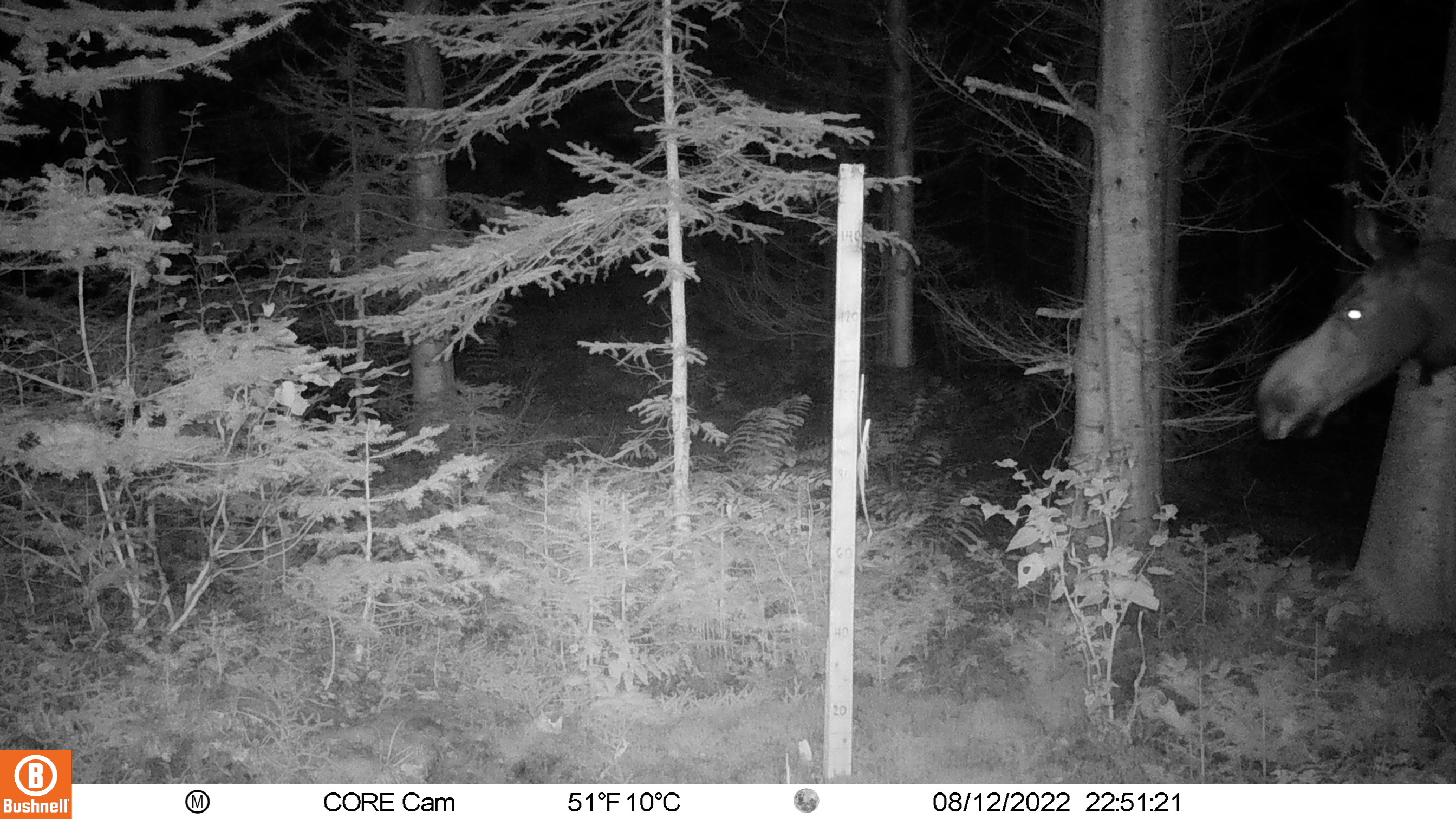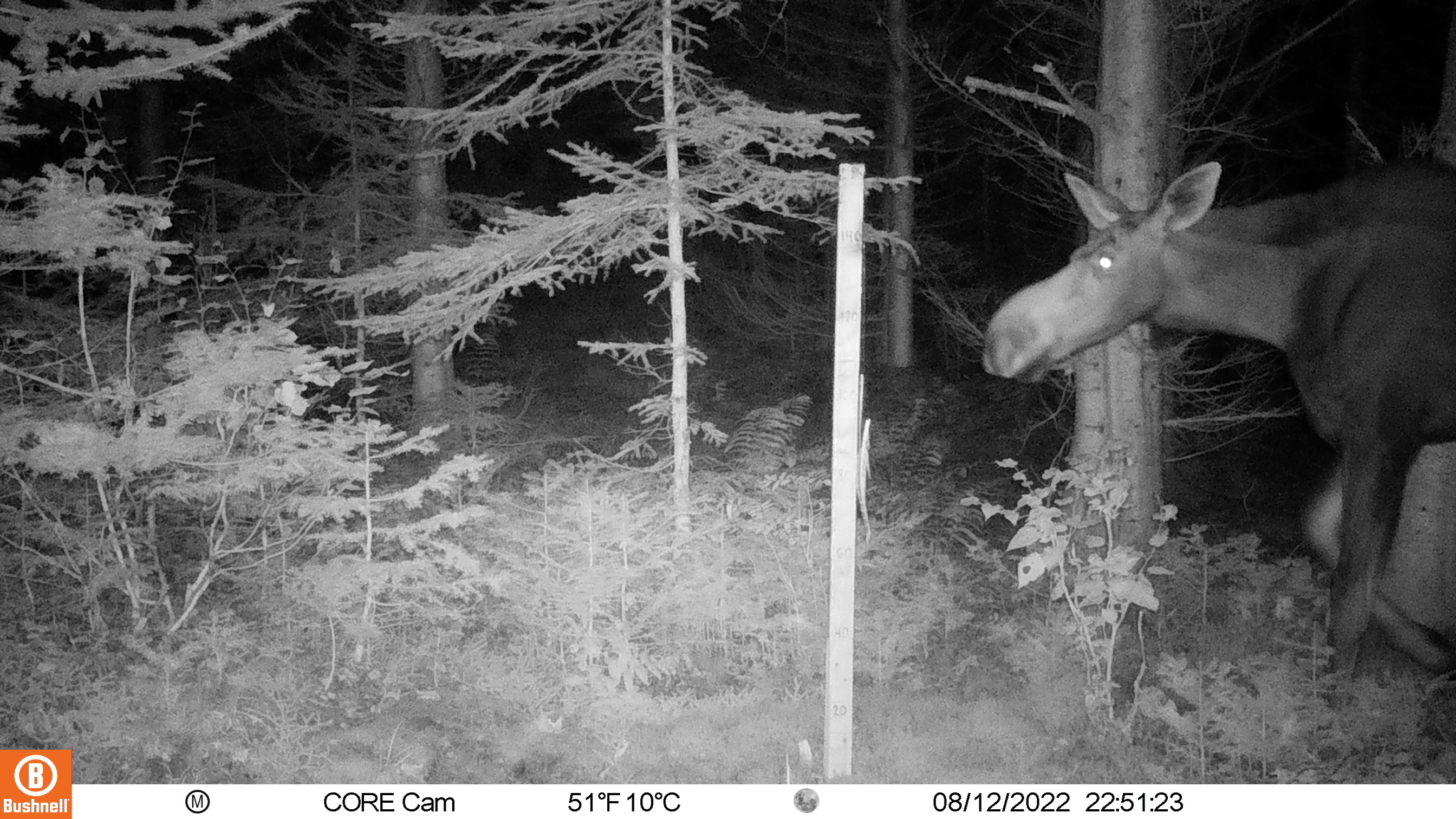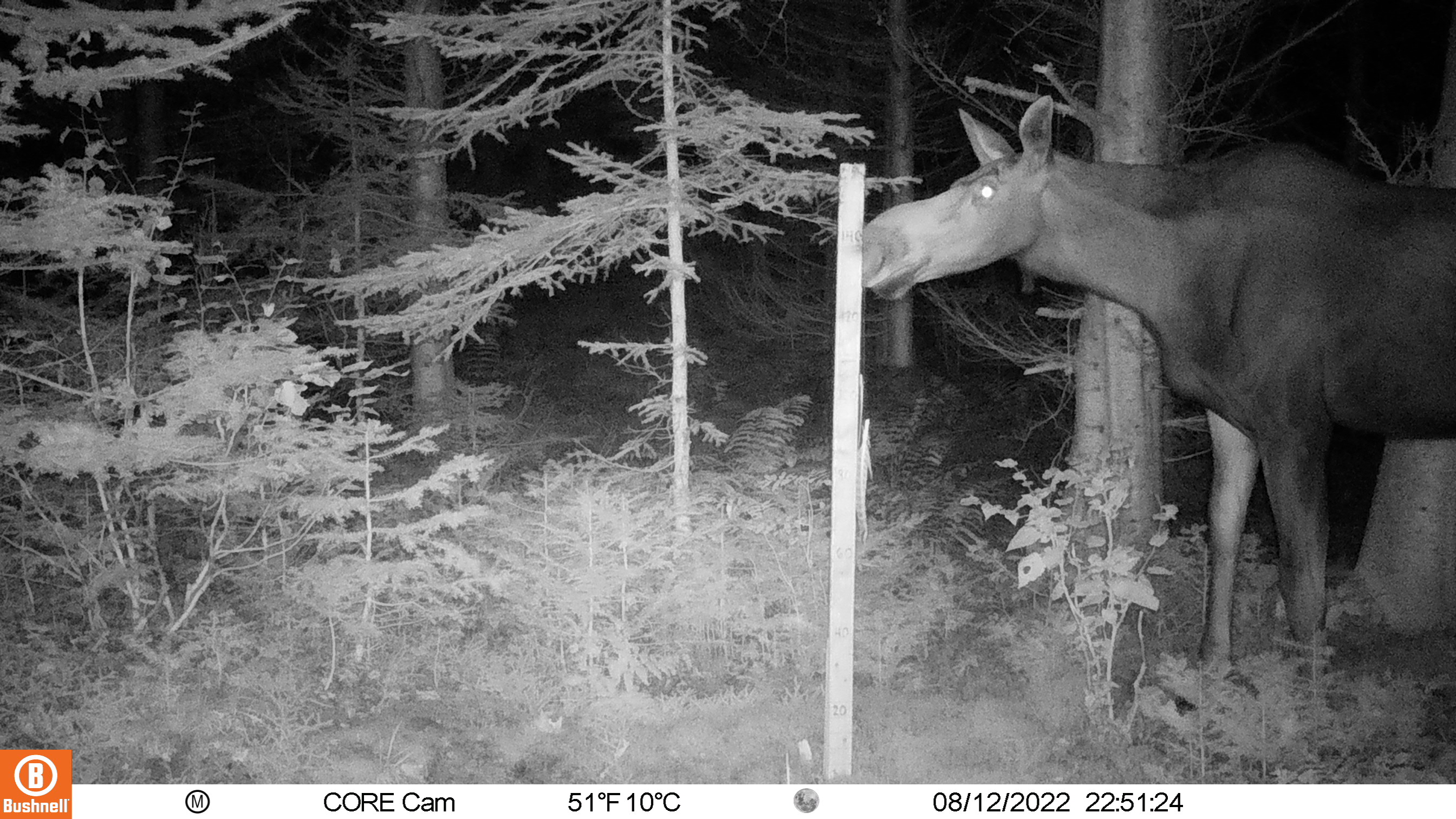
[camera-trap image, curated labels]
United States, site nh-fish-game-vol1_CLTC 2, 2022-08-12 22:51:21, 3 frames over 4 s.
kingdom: Animalia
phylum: Chordata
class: Mammalia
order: Artiodactyla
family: Cervidae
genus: Alces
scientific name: Alces alces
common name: moose